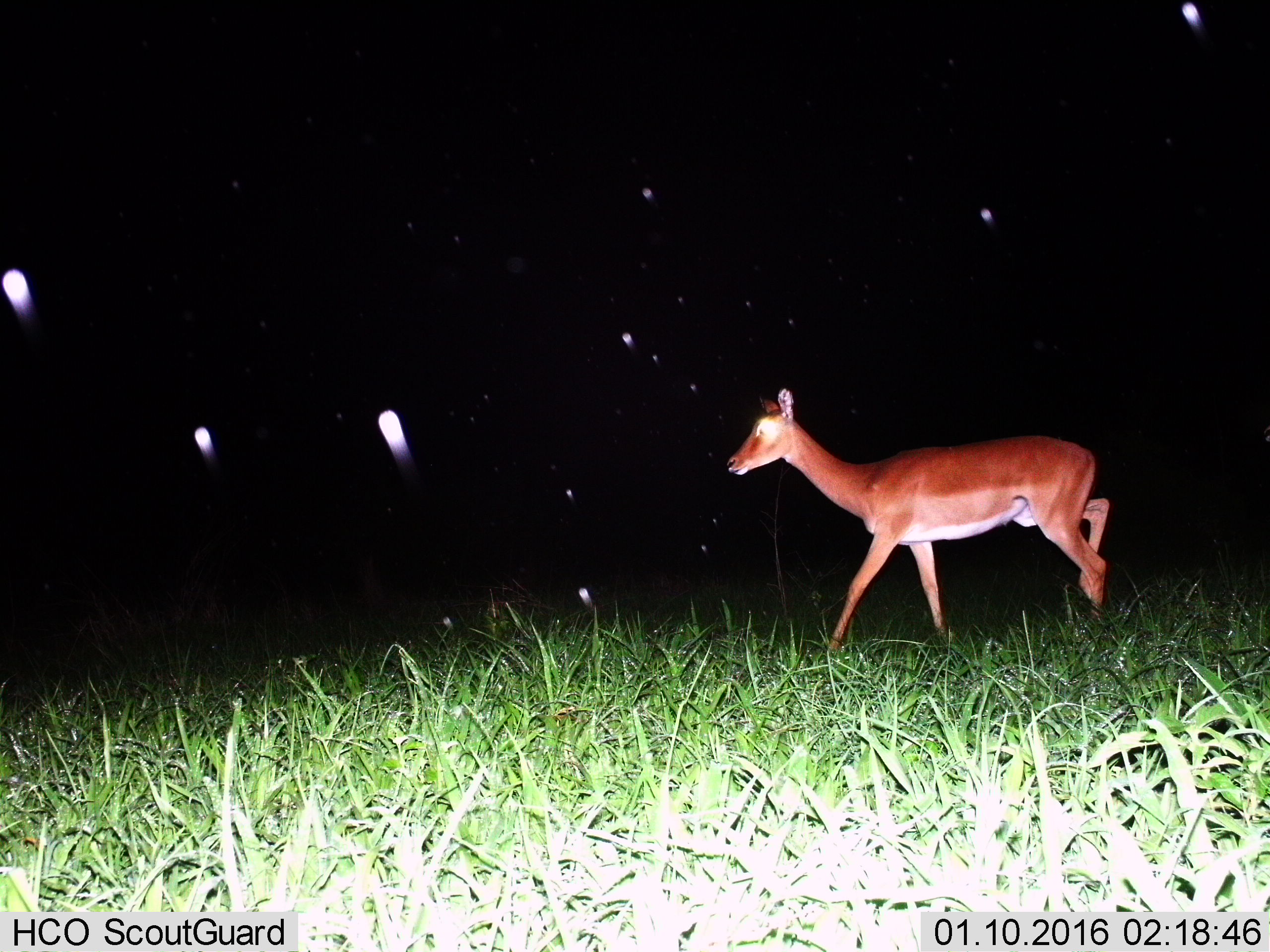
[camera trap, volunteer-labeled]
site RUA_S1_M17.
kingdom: Animalia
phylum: Chordata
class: Mammalia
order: Artiodactyla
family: Bovidae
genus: Aepyceros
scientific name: Aepyceros melampus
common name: impala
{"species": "impala (Aepyceros melampus)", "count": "1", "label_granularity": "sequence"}